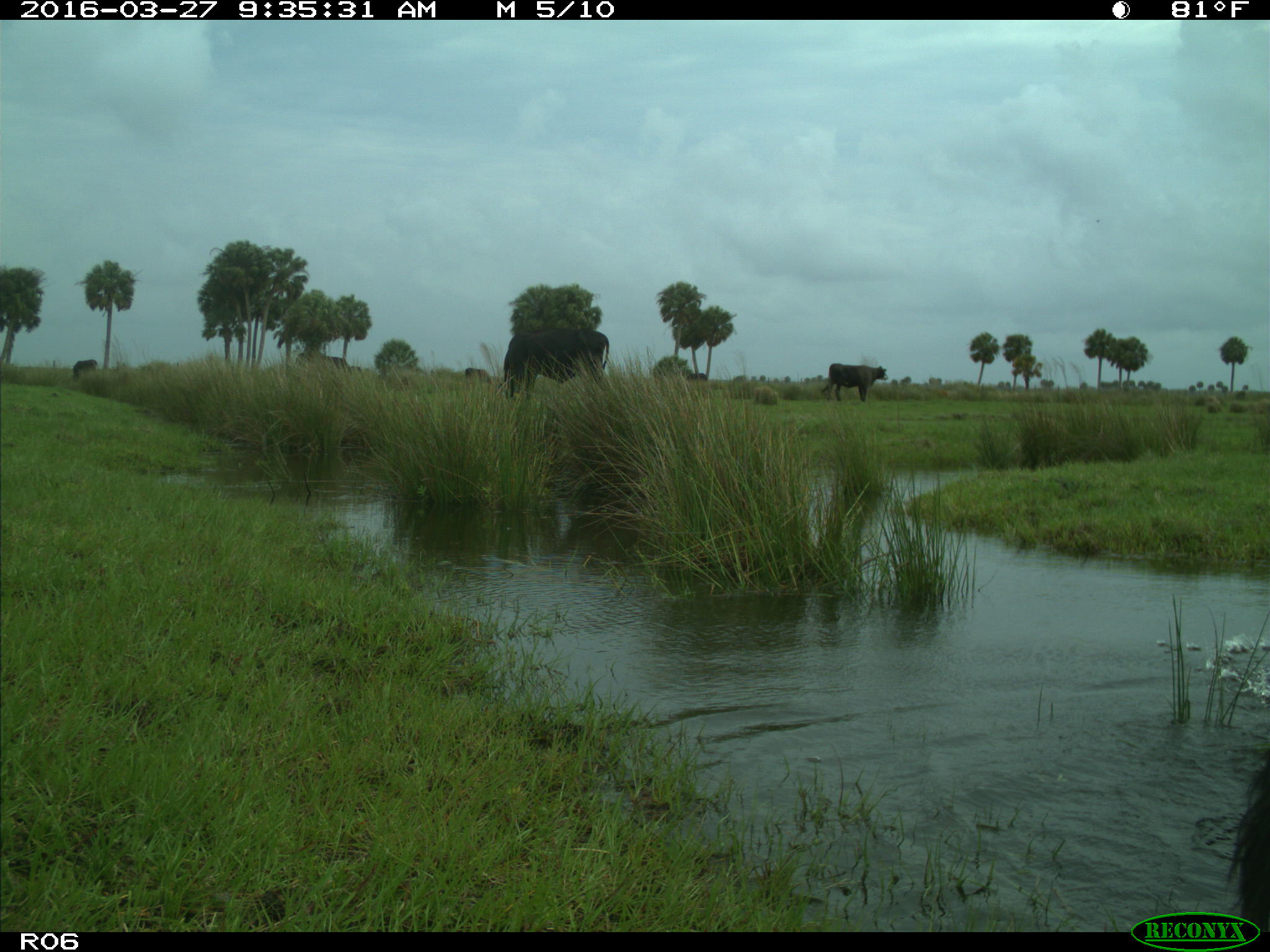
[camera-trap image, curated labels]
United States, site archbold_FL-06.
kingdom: Animalia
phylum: Chordata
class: Mammalia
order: Artiodactyla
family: Bovidae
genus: Bos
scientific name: Bos taurus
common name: domestic cow